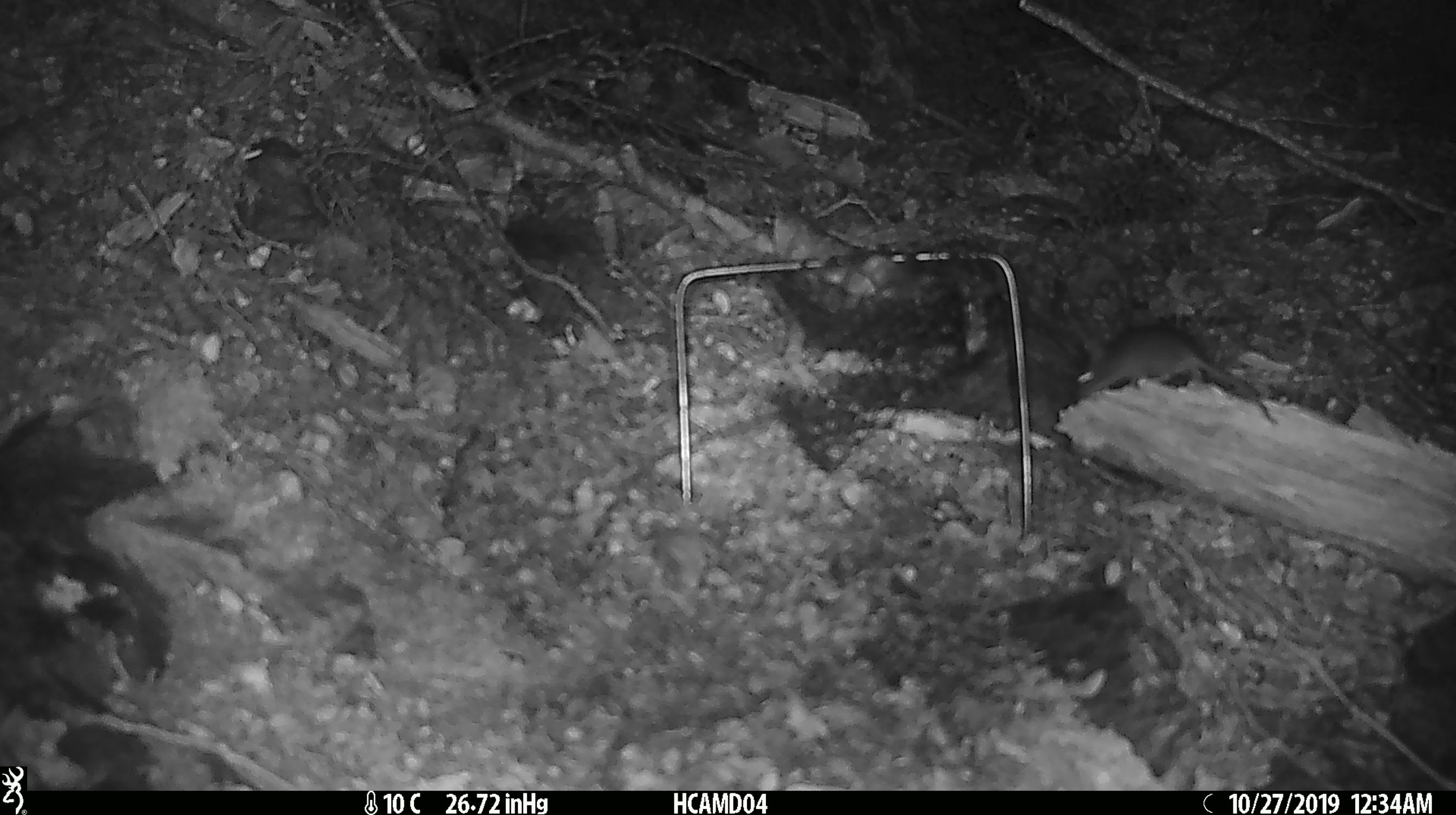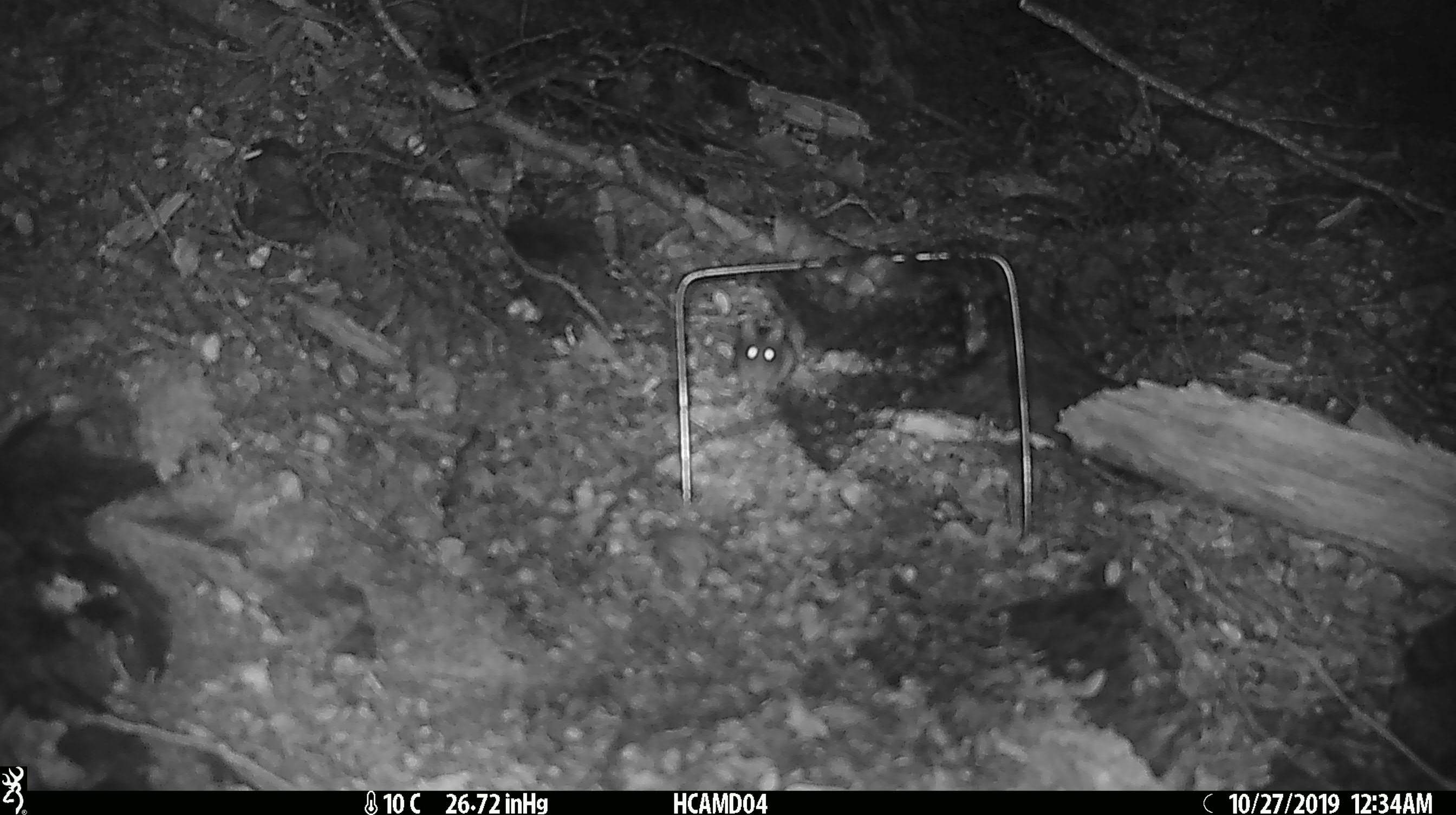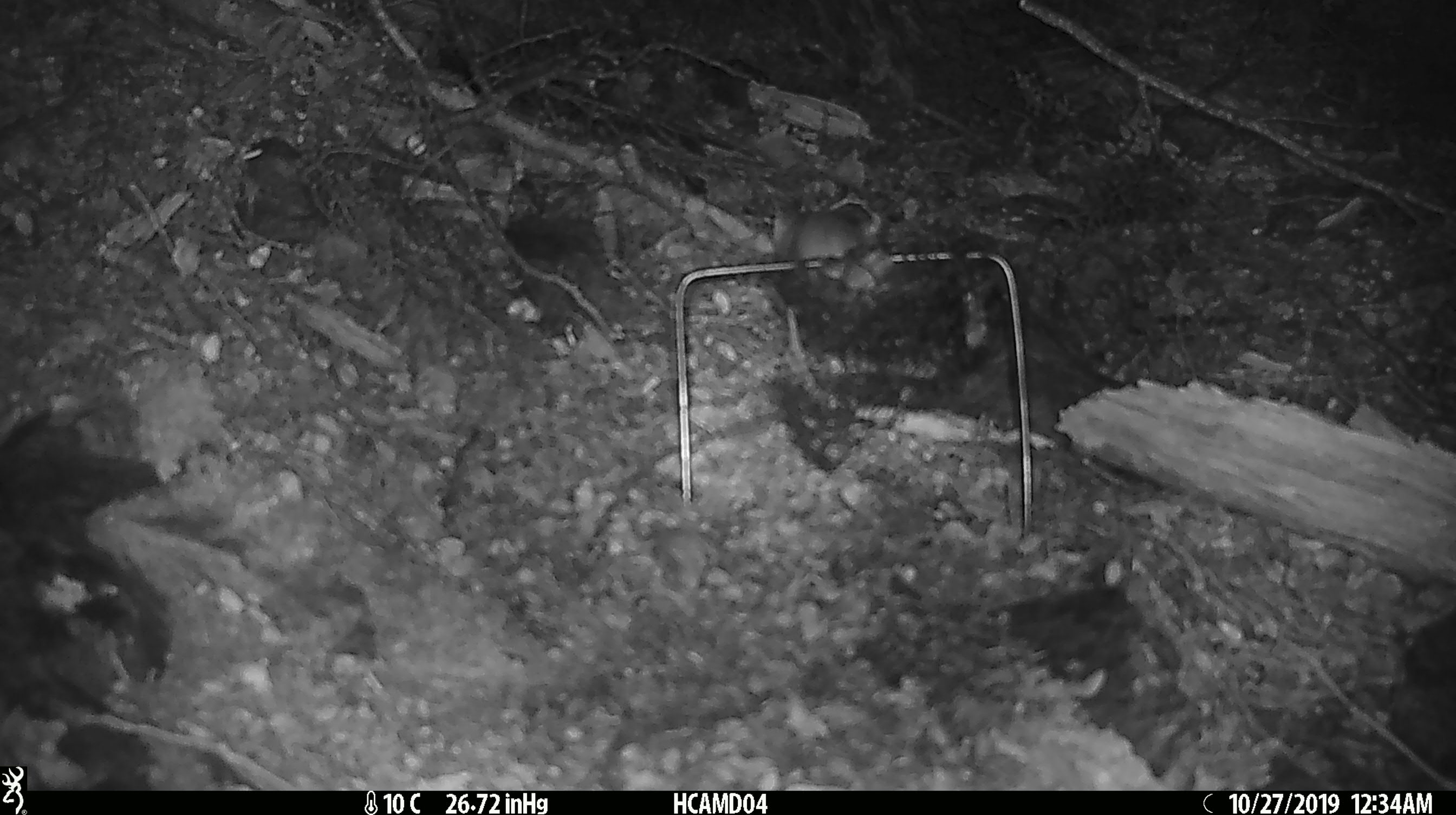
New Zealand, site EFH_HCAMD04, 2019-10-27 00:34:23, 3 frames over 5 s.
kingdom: Animalia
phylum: Chordata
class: Mammalia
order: Rodentia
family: Muridae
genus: Mus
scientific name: Mus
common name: mouse